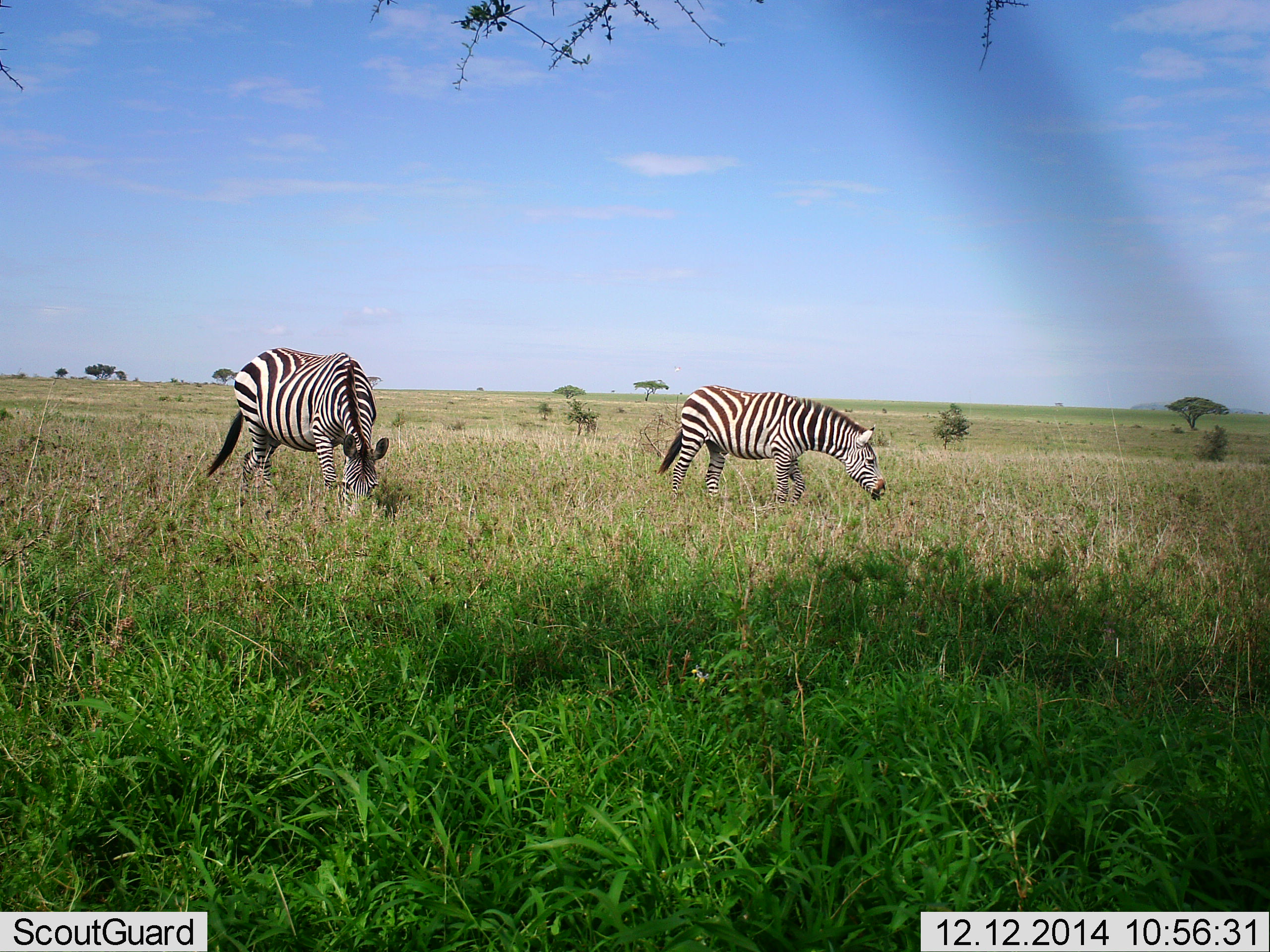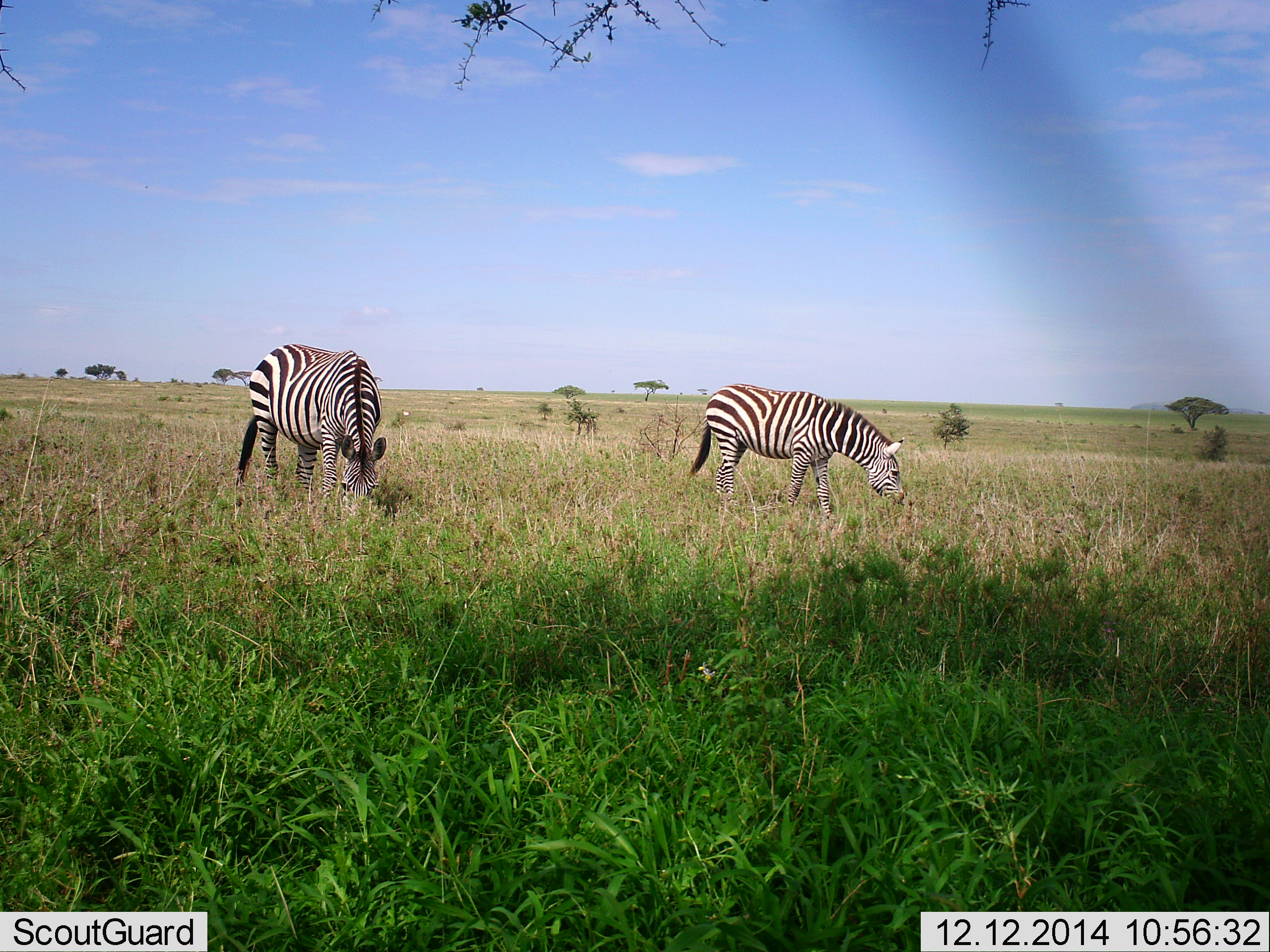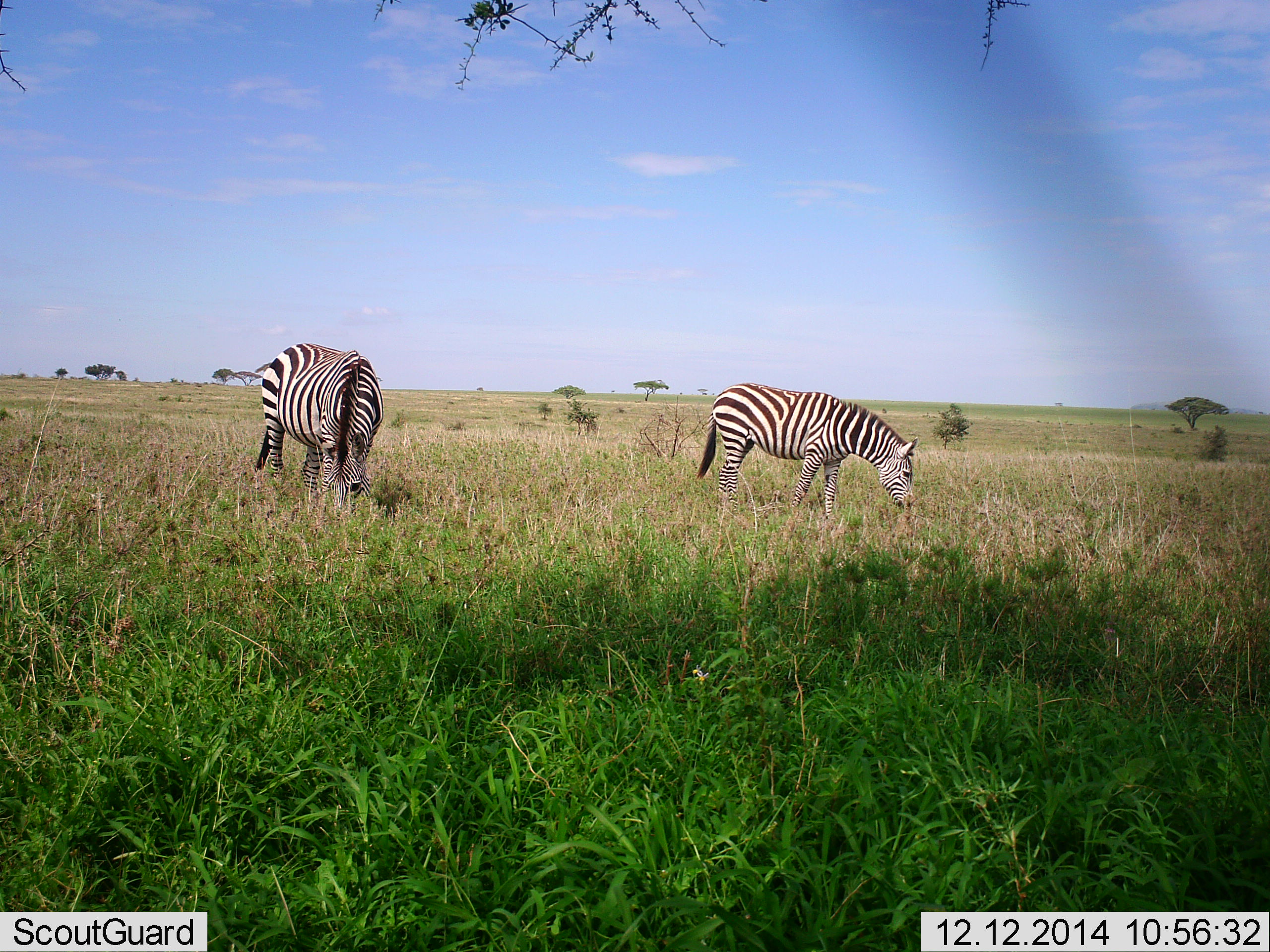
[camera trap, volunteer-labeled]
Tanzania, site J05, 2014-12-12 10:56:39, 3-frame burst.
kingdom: Animalia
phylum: Chordata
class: Mammalia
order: Perissodactyla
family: Equidae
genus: Equus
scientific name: Equus quagga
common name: plains zebra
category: zebra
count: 2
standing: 20%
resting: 0%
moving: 20%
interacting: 0%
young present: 0%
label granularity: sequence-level